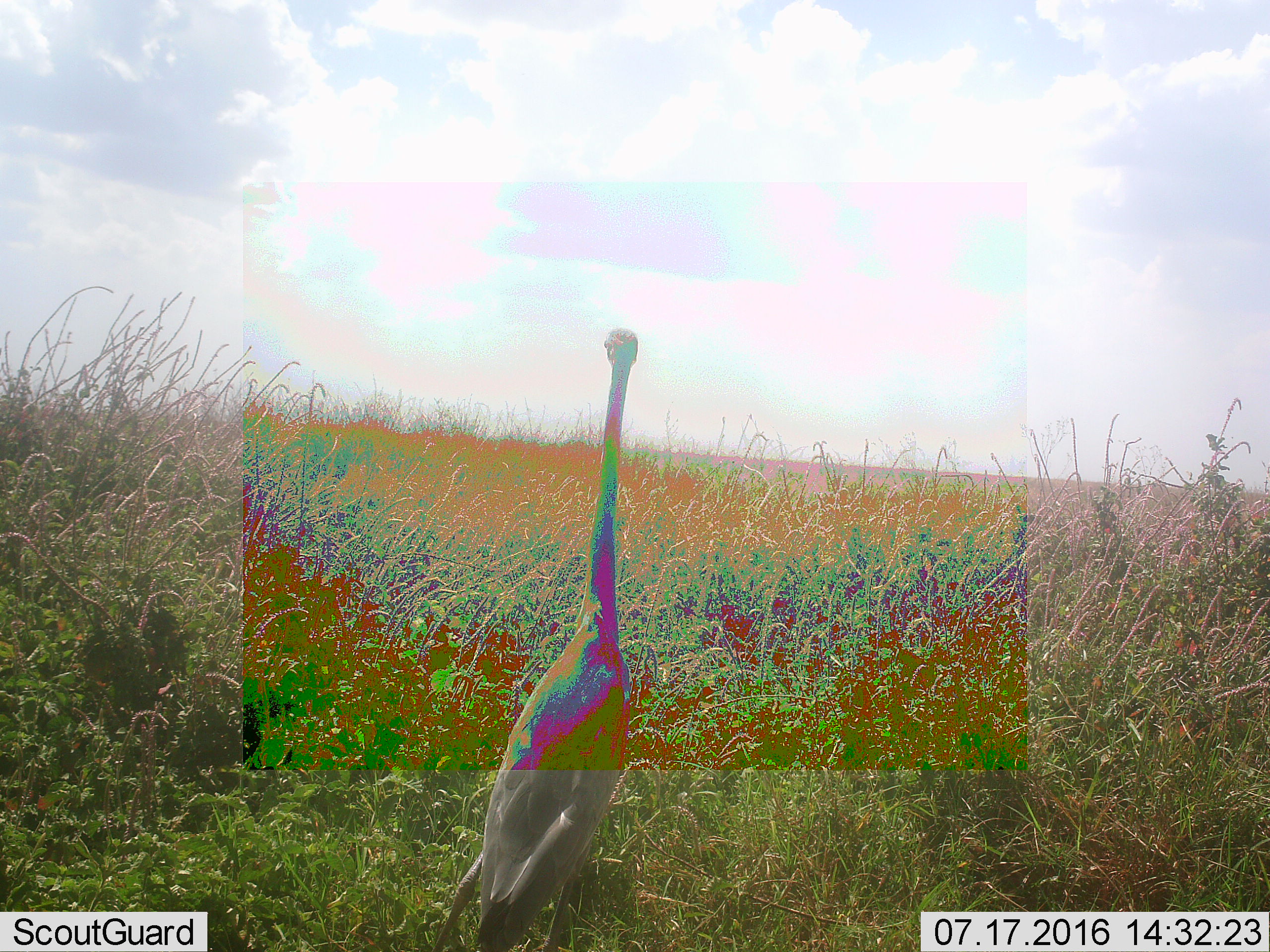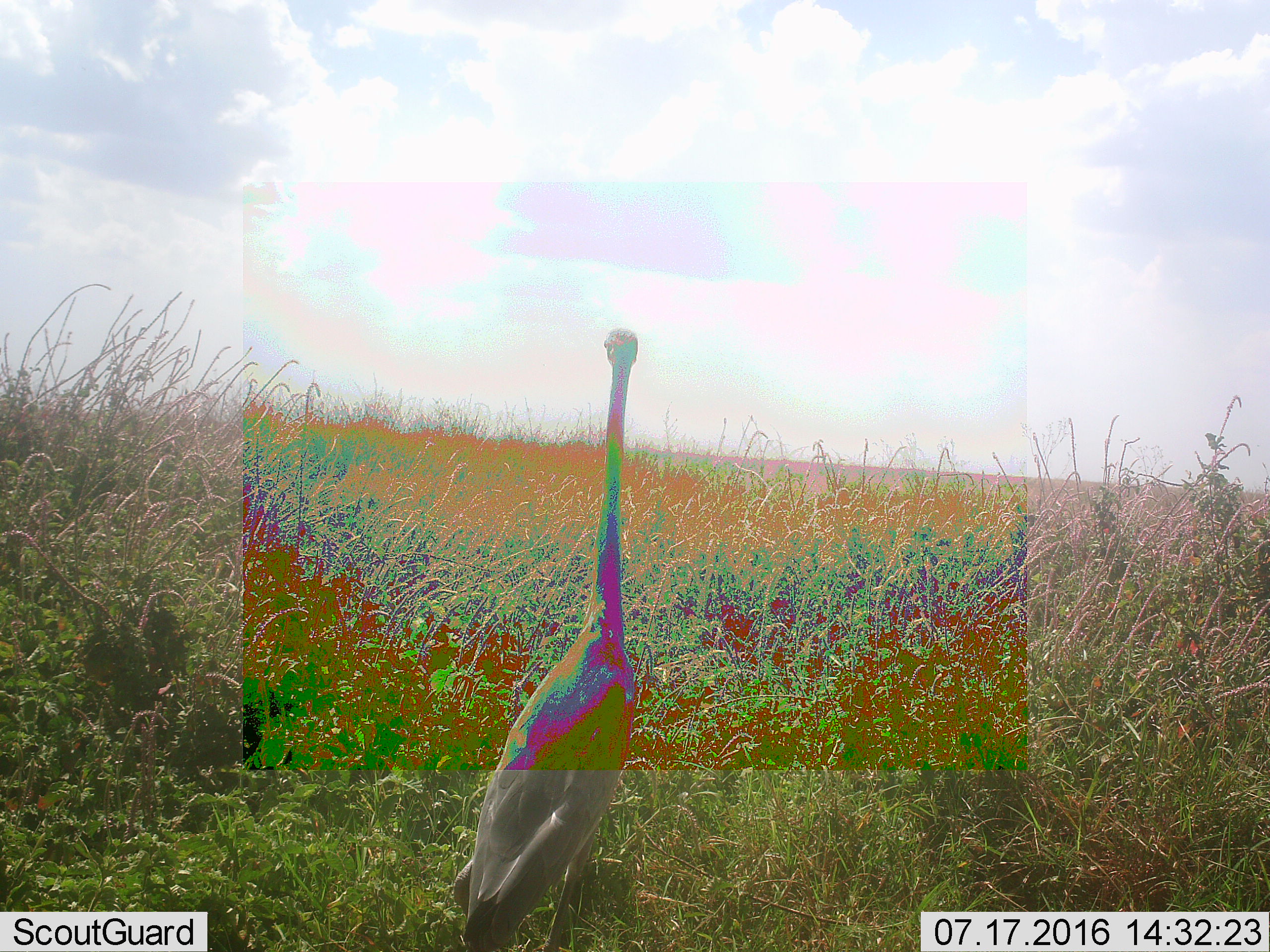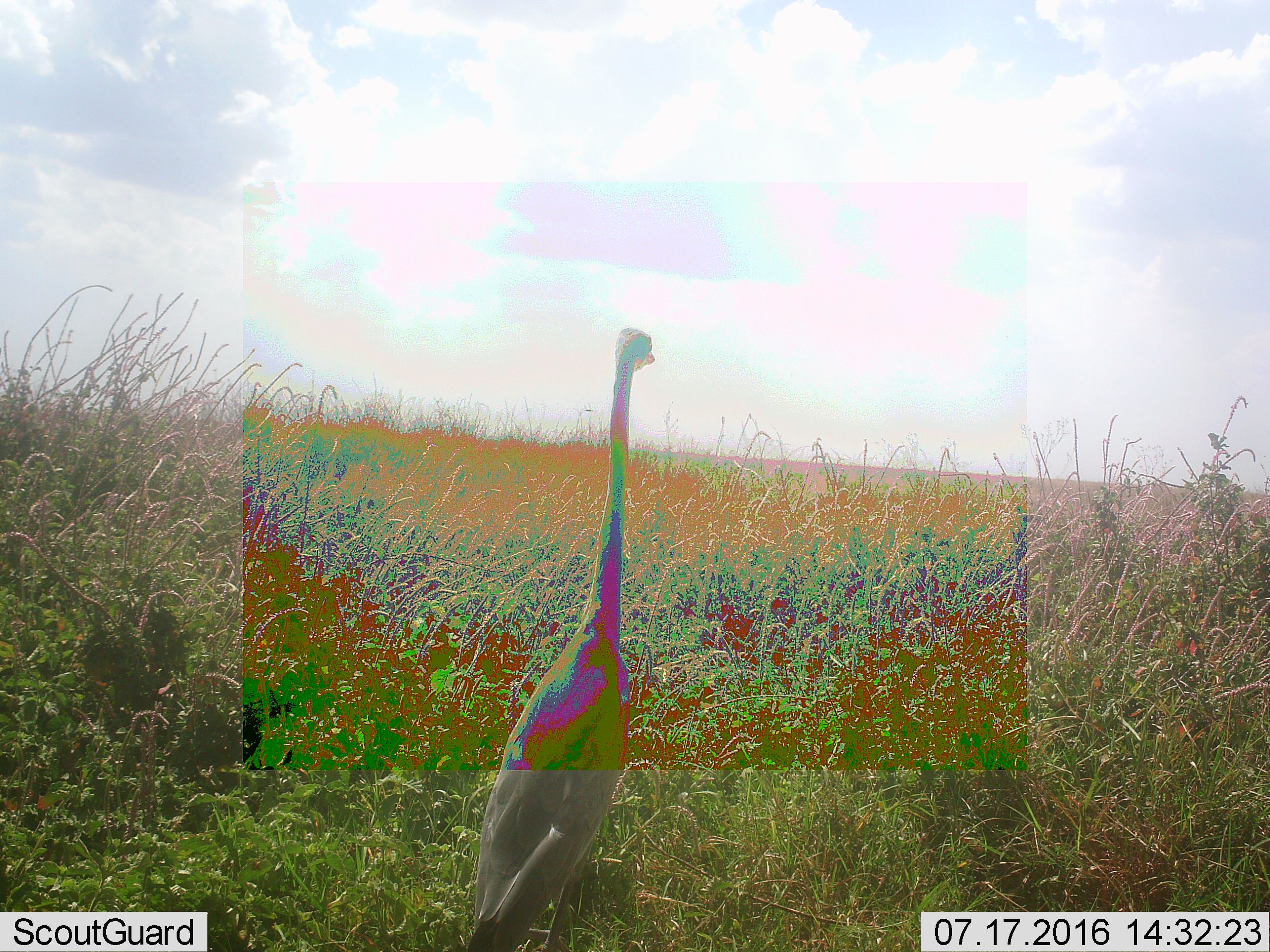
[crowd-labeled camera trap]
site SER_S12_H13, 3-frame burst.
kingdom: Animalia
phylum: Chordata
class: Aves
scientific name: Aves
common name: bird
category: birdother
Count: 1.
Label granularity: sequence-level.